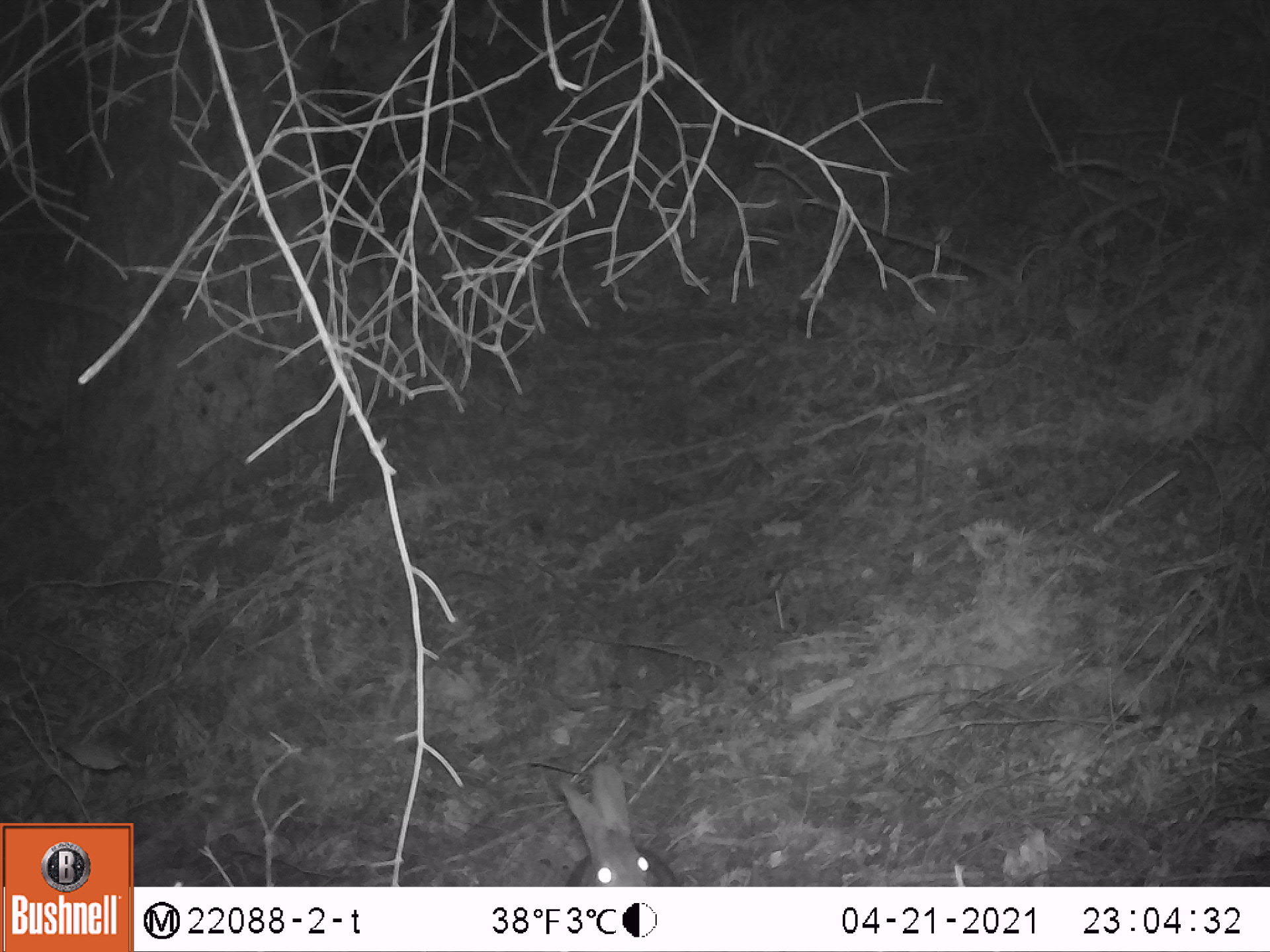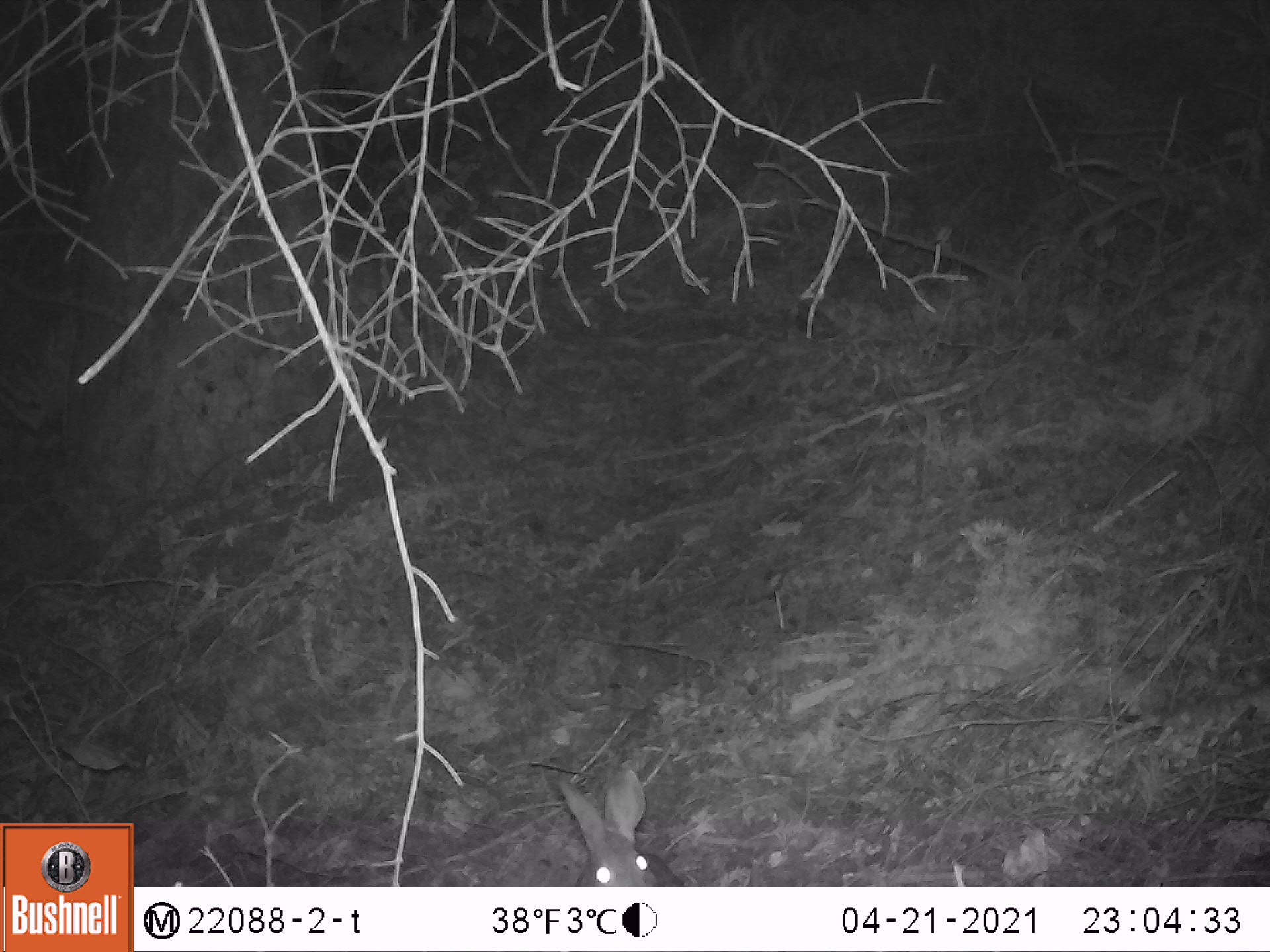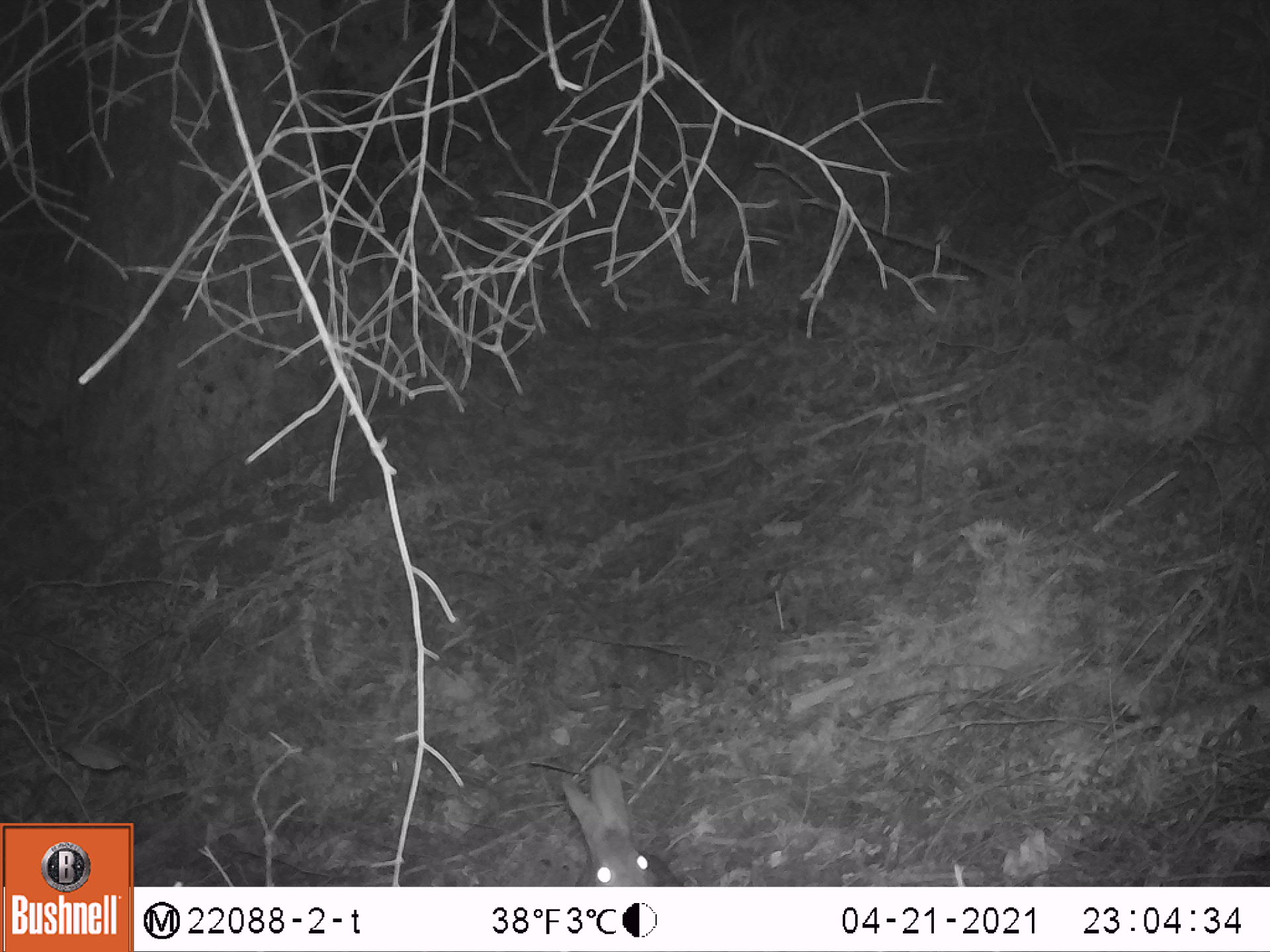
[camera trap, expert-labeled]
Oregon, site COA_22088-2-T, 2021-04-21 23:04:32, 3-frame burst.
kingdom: Animalia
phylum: Chordata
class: Mammalia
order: Lagomorpha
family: Leporidae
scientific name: Leporidae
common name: hares and rabbits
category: leporidae family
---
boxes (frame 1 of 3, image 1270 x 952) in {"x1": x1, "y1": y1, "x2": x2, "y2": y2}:
leporidae family: {"x1": 520, "y1": 739, "x2": 692, "y2": 885}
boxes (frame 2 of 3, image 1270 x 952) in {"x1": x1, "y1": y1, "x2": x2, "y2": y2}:
leporidae family: {"x1": 530, "y1": 753, "x2": 696, "y2": 885}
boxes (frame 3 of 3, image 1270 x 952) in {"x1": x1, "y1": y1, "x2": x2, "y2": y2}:
leporidae family: {"x1": 529, "y1": 749, "x2": 696, "y2": 886}